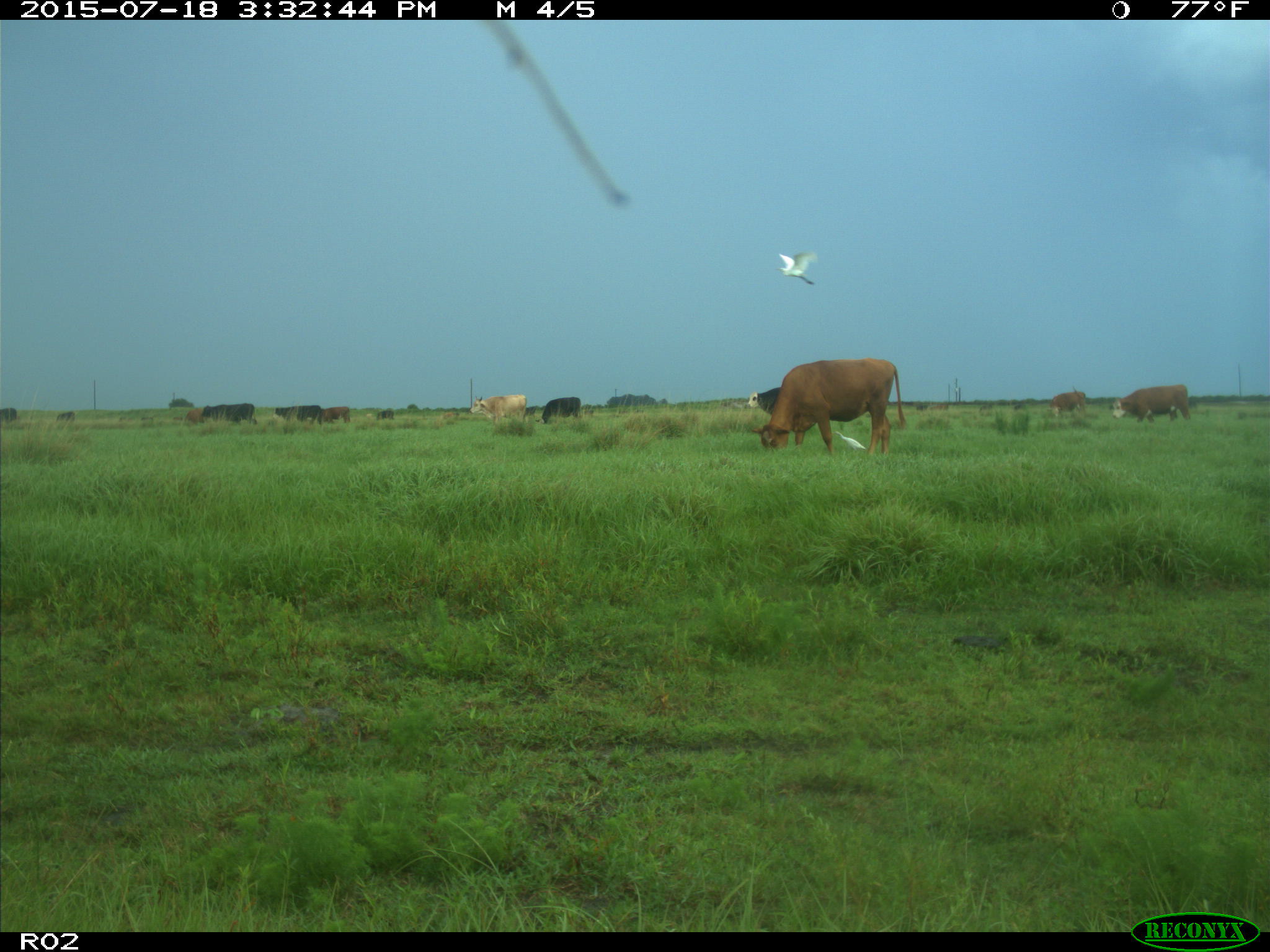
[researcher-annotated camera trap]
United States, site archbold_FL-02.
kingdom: Animalia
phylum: Chordata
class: Mammalia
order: Artiodactyla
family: Bovidae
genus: Bos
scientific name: Bos taurus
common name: domestic cow